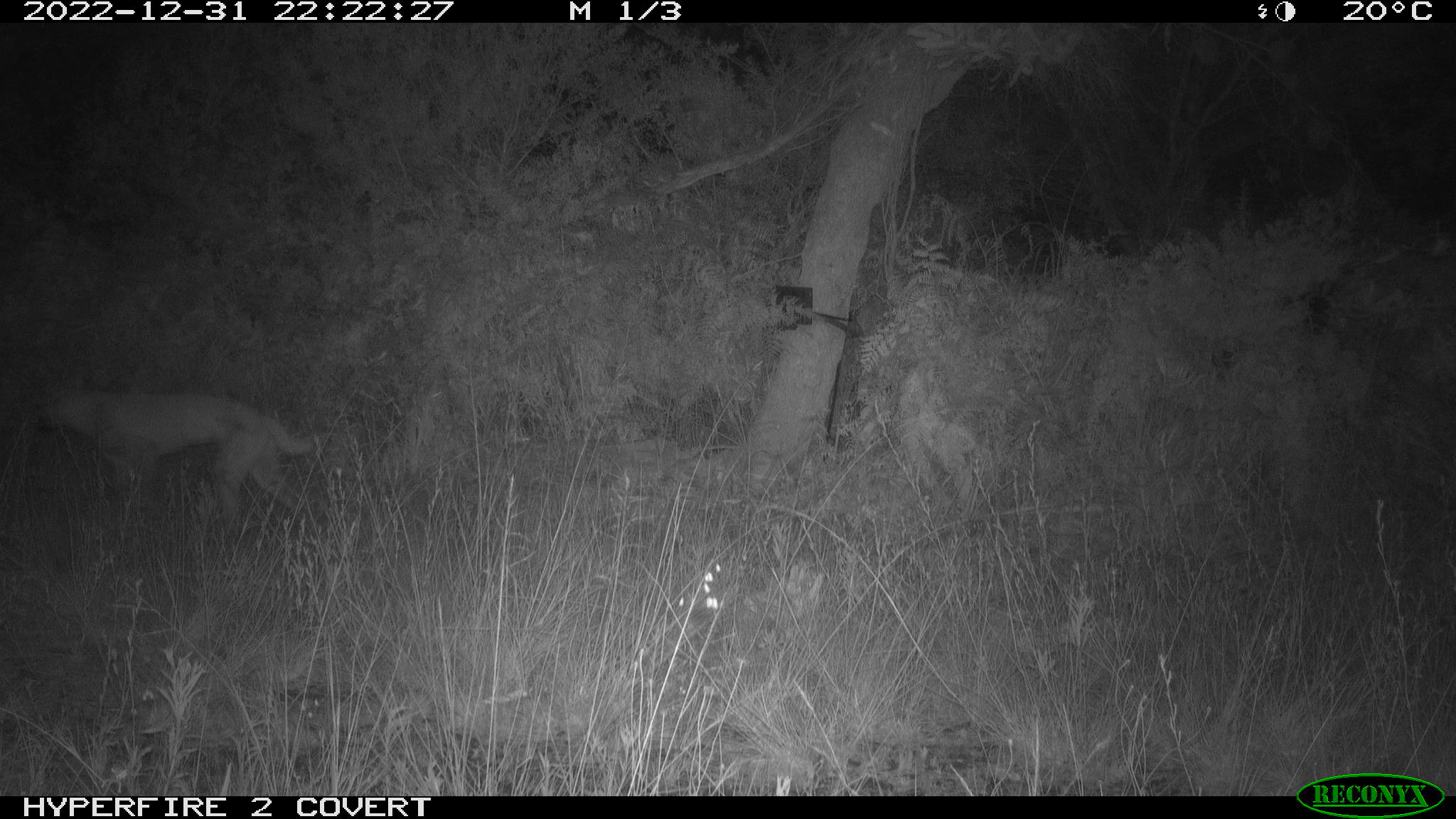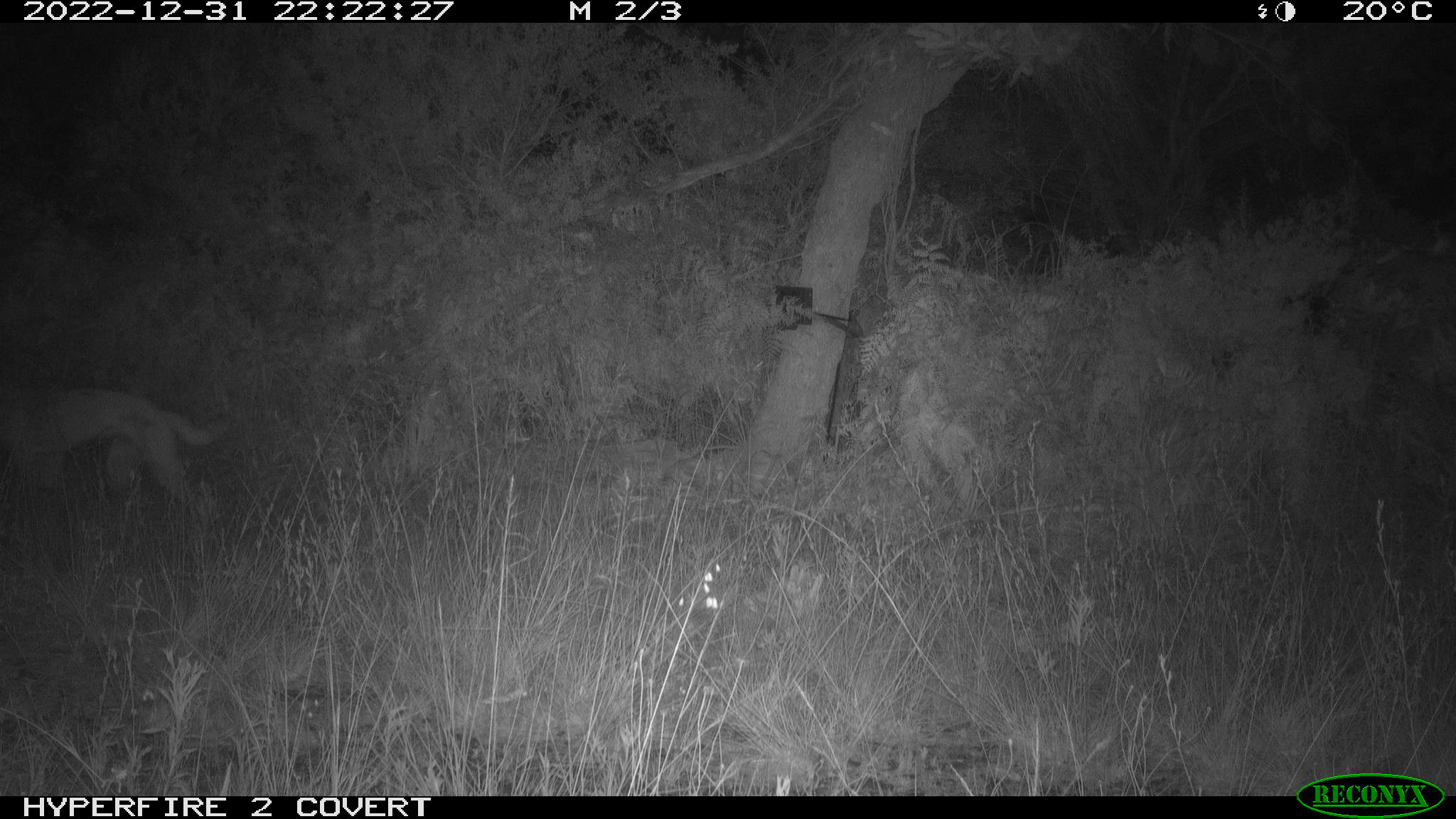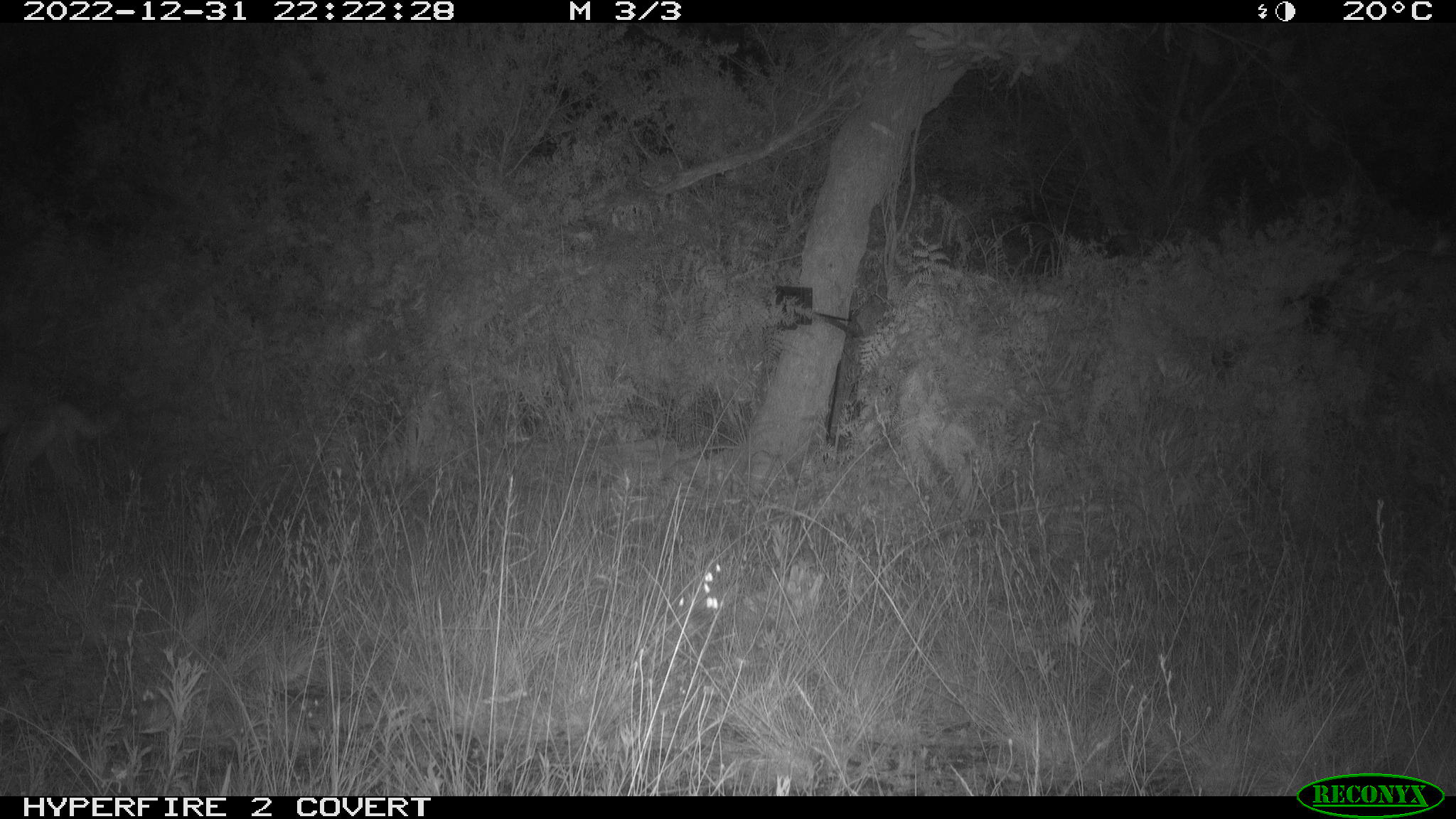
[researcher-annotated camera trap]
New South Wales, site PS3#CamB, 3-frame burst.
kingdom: Animalia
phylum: Chordata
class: Mammalia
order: Carnivora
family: Canidae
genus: Canis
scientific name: Canis familiaris dingo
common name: dingo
Dingo (Canis familiaris dingo).